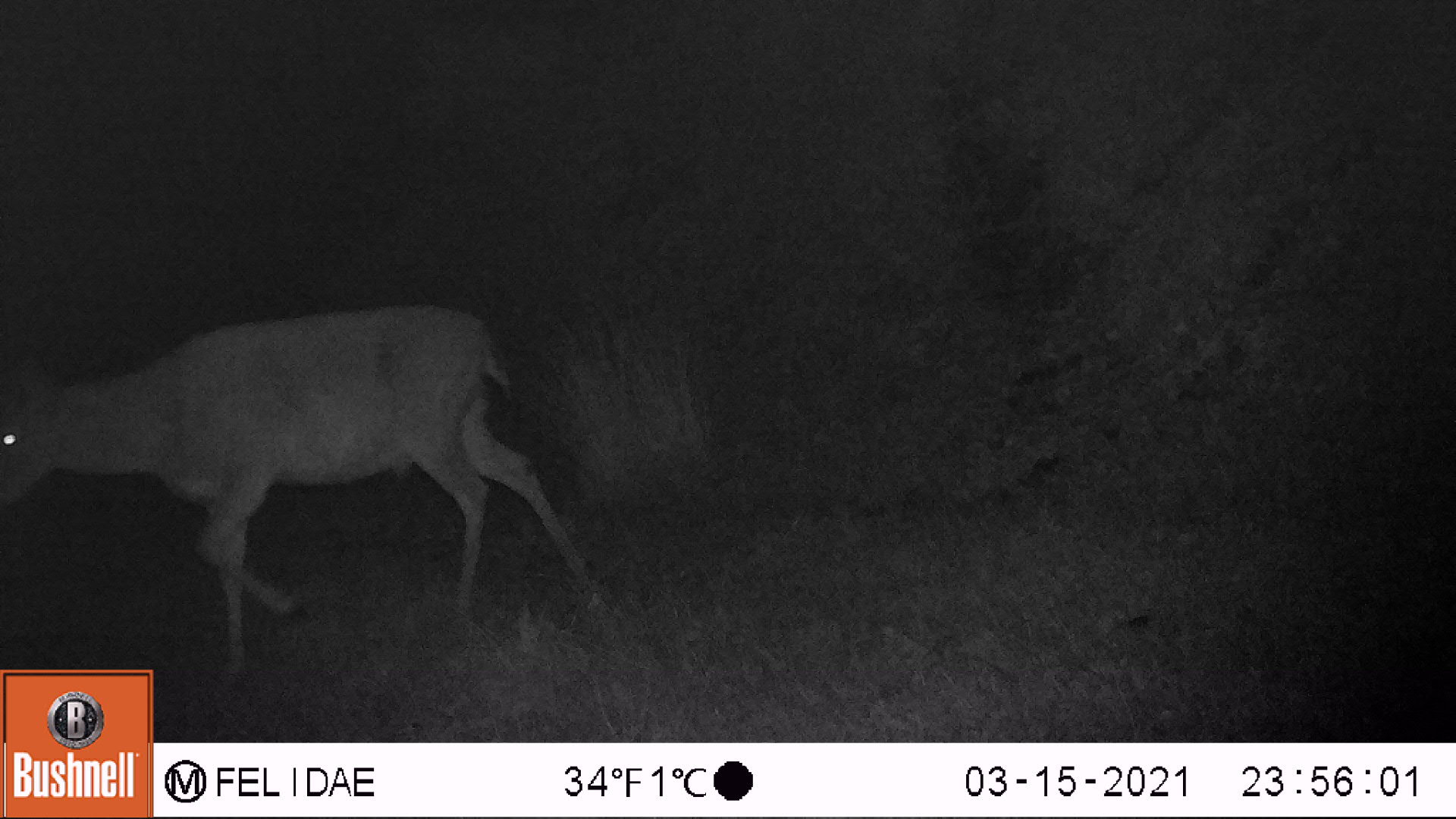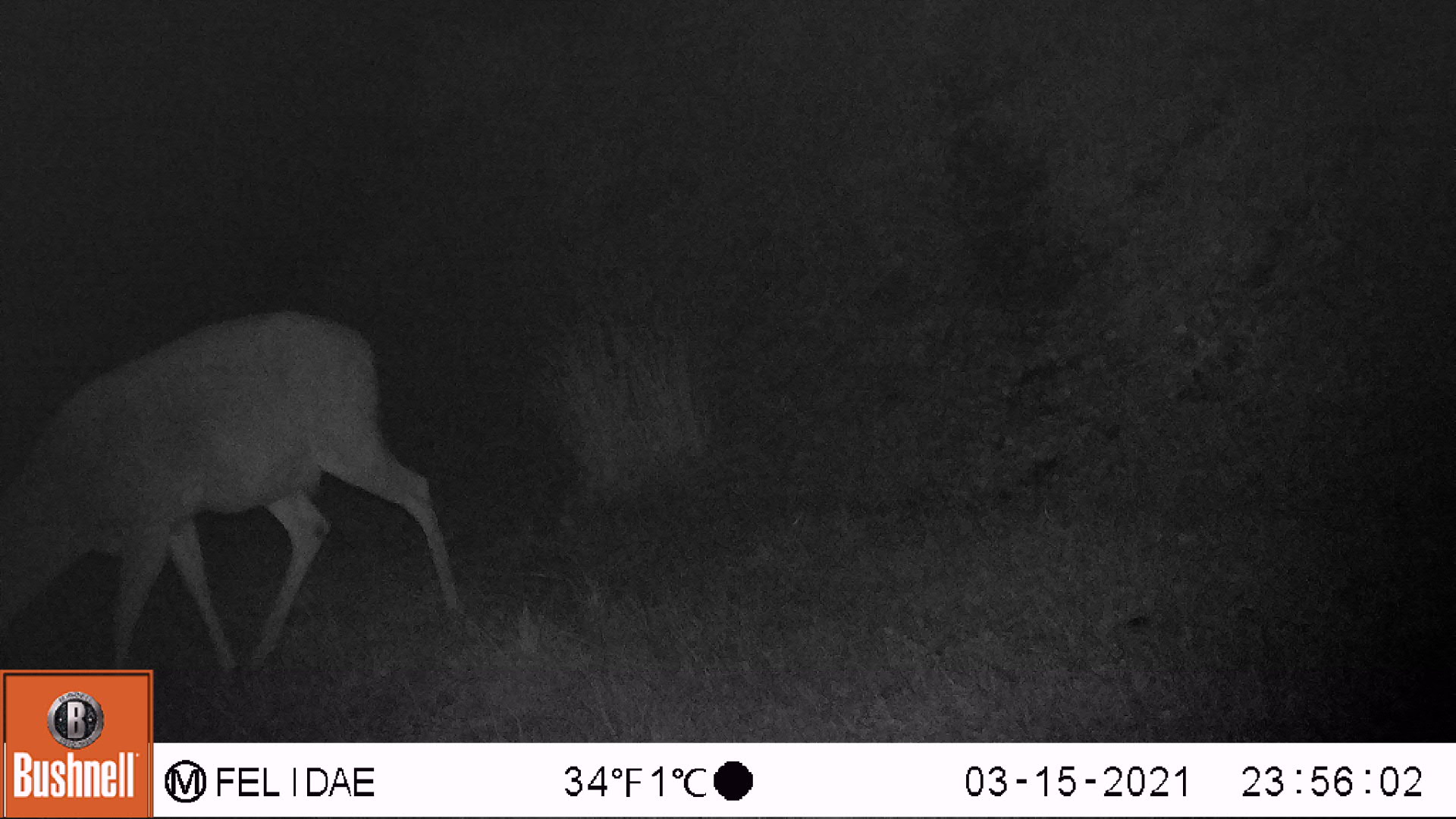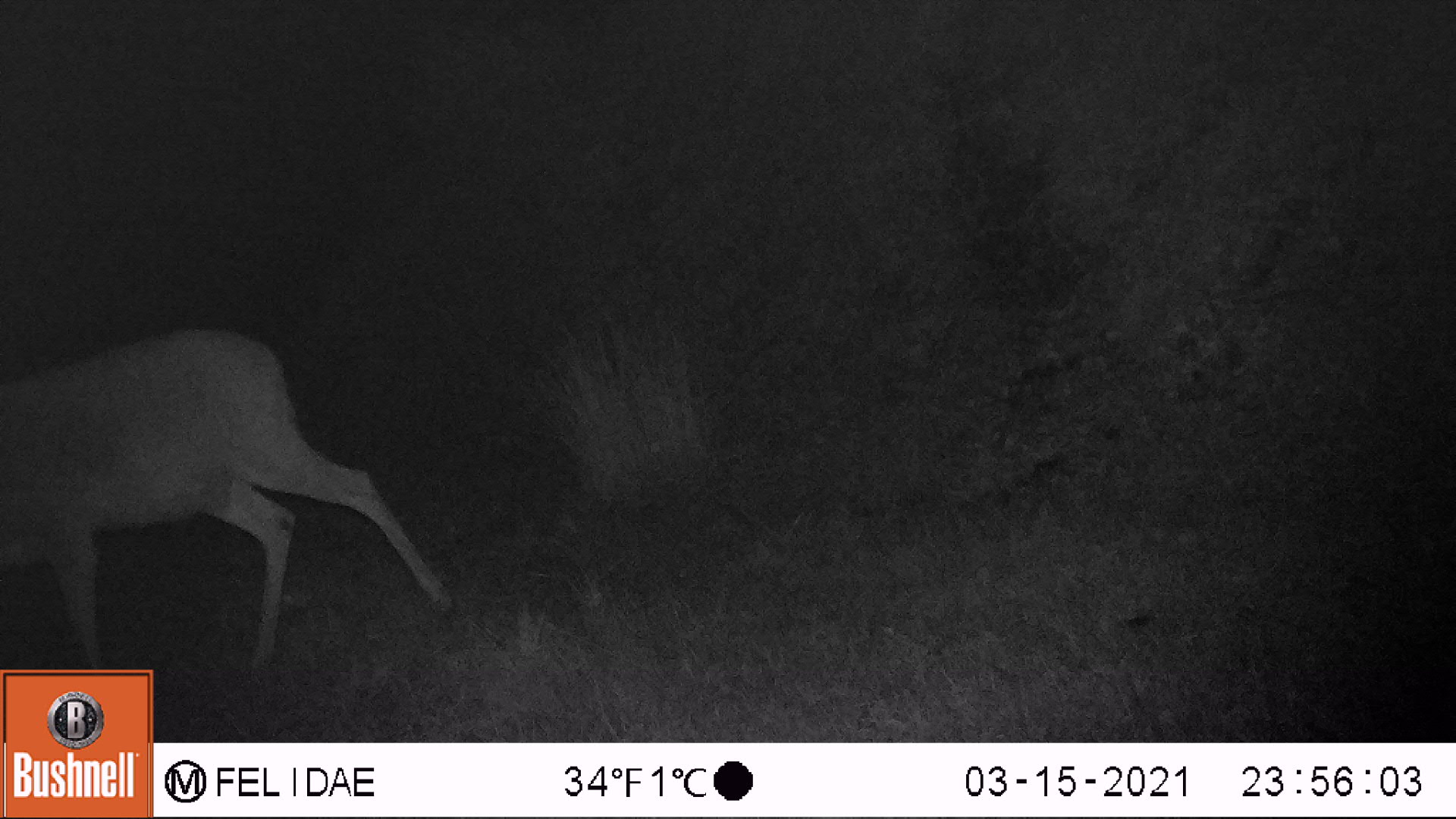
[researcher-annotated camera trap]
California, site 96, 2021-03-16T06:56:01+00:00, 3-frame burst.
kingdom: Animalia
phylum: Chordata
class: Mammalia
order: Artiodactyla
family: Cervidae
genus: Odocoileus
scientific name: Odocoileus hemionus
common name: mule deer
Mule deer (Odocoileus hemionus).